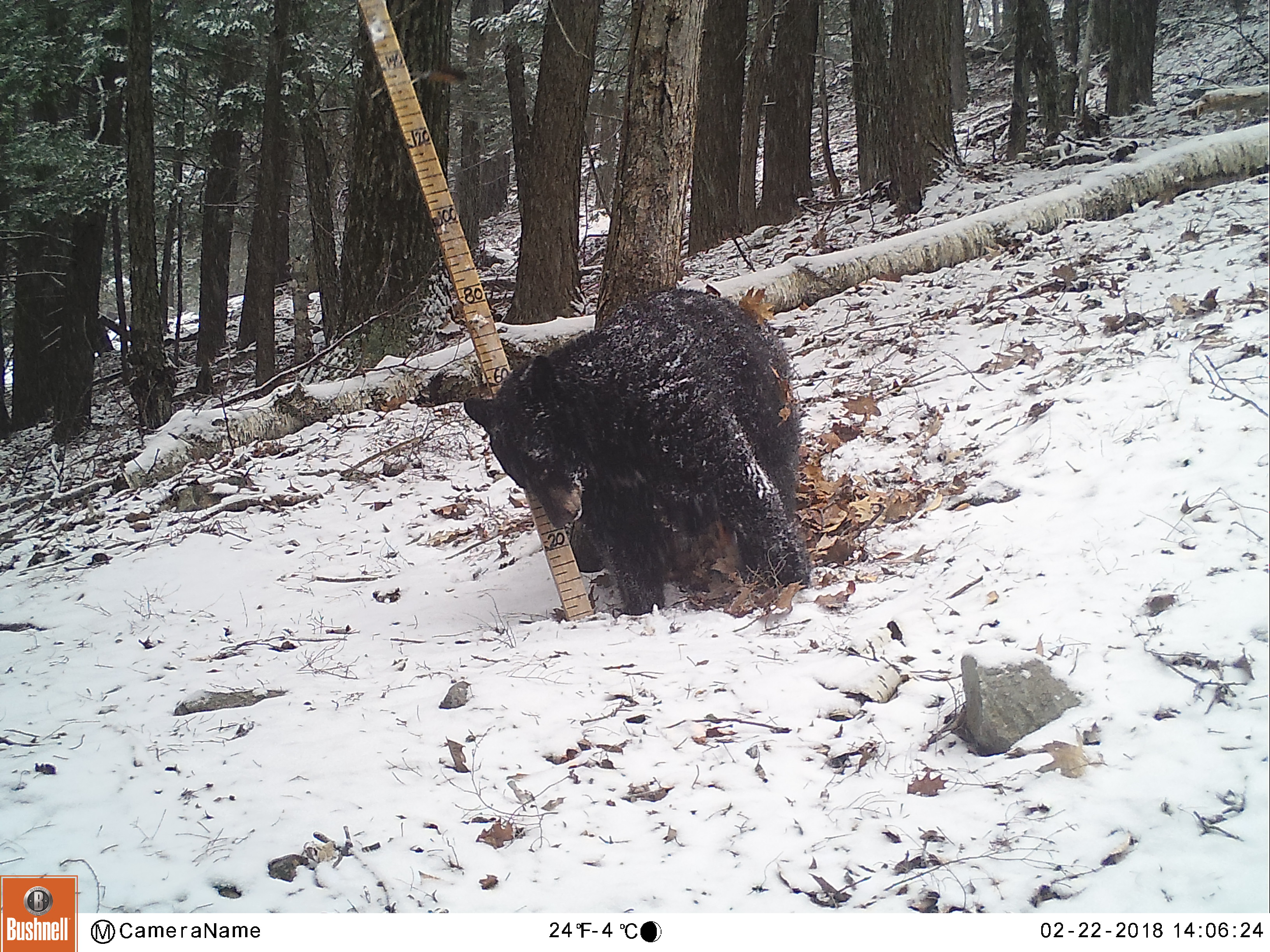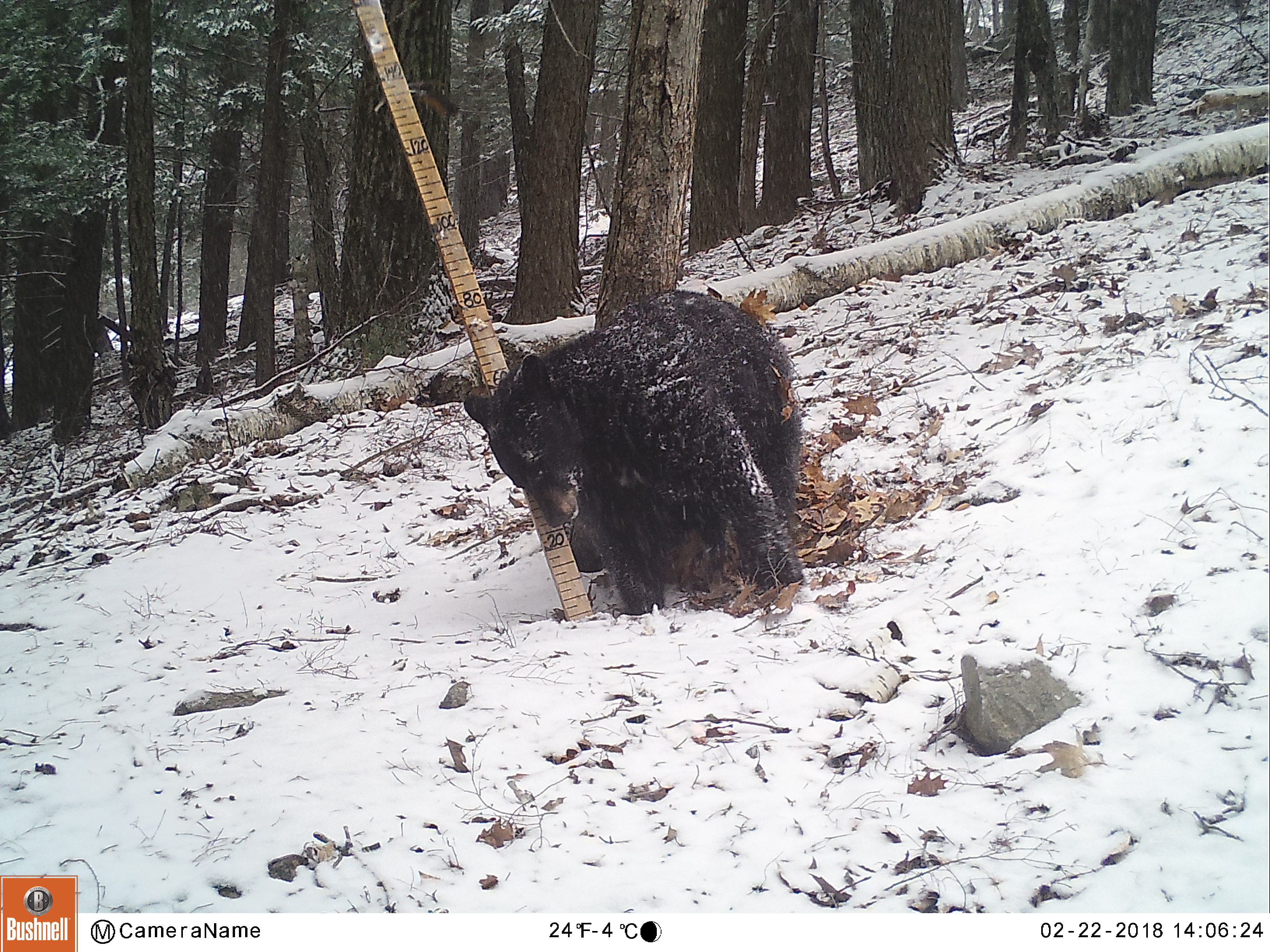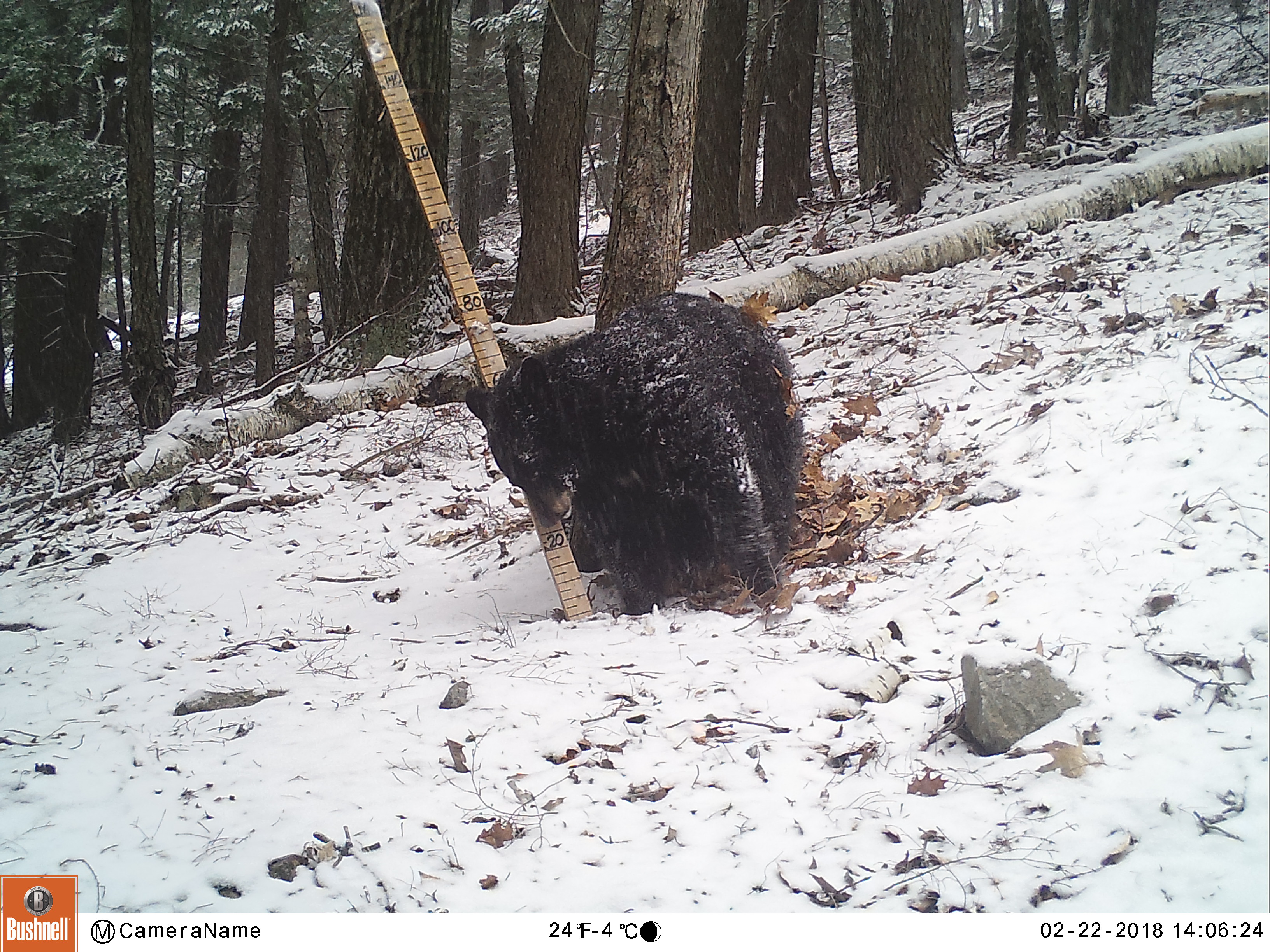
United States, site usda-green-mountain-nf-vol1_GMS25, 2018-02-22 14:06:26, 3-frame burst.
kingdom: Animalia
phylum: Chordata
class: Mammalia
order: Carnivora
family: Ursidae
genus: Ursus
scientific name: Ursus americanus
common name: black bear